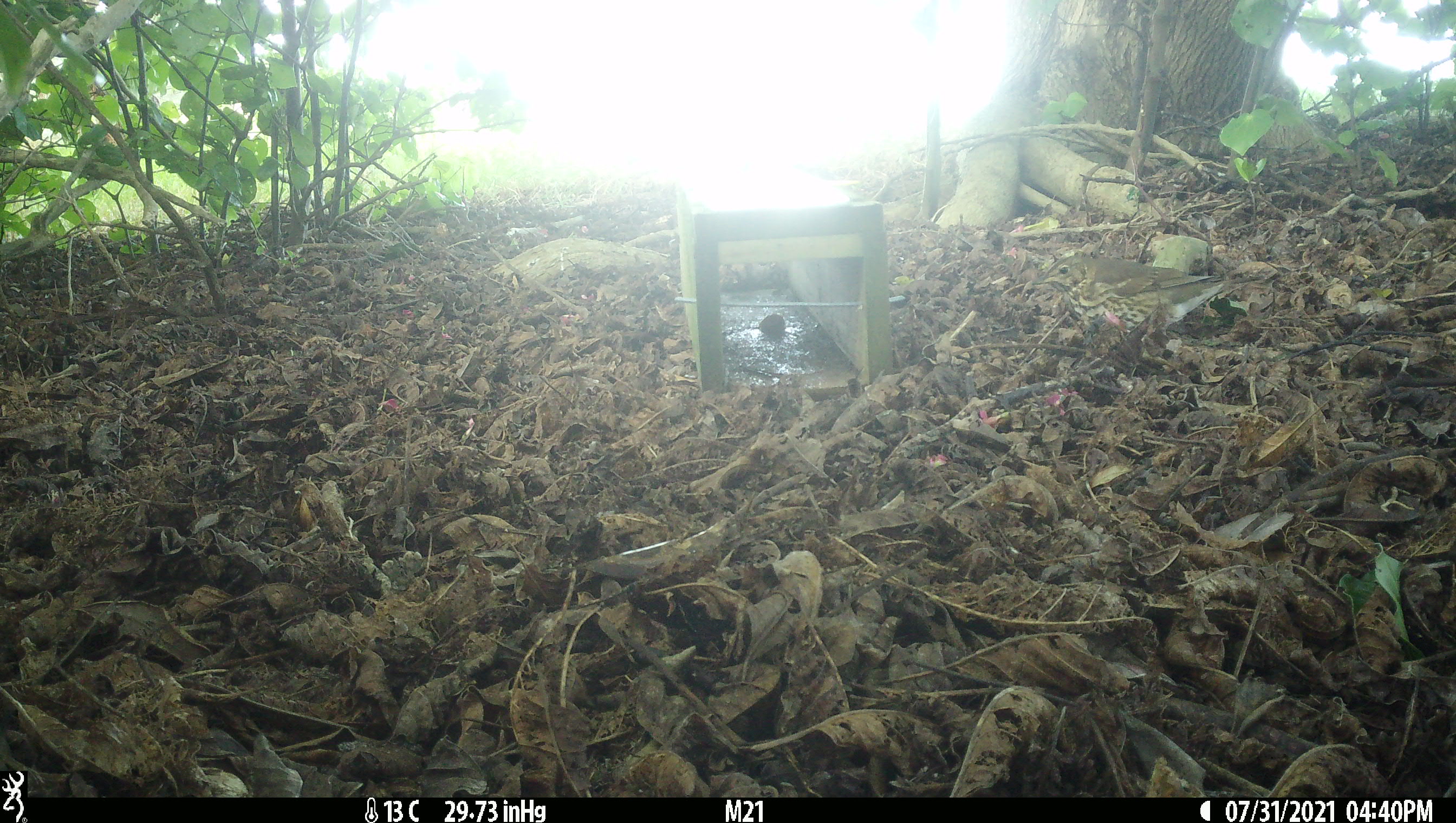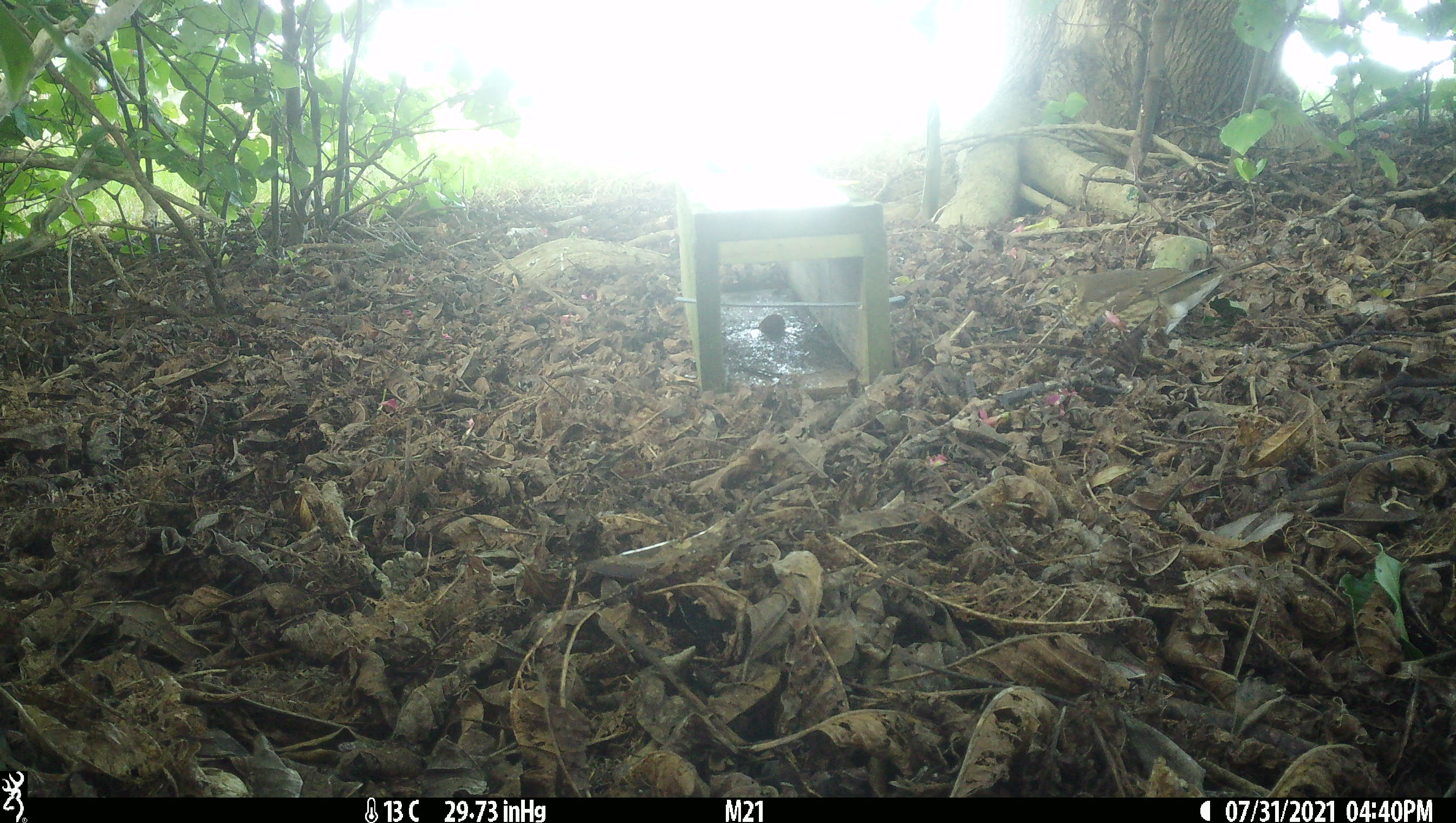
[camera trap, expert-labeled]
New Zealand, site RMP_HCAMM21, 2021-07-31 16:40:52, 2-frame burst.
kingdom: Animalia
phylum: Chordata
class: Aves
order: Passeriformes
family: Turdidae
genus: Turdus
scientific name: Turdus philomelos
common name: song thrush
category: thrush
Thrush (song thrush) (Turdus philomelos).